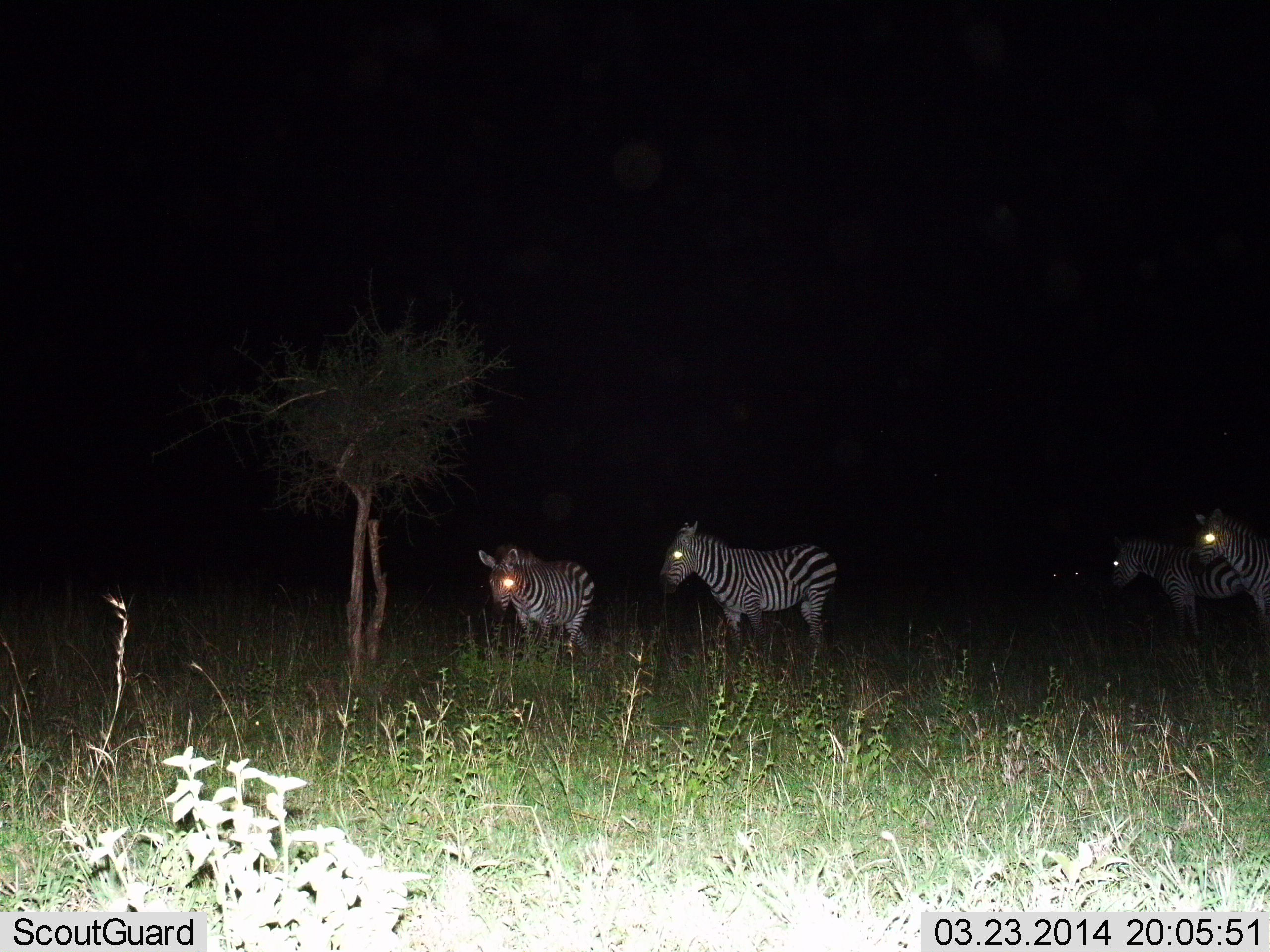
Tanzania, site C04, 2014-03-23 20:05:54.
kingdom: Animalia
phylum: Chordata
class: Mammalia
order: Perissodactyla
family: Equidae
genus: Equus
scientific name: Equus quagga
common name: plains zebra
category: zebra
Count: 4.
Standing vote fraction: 100%.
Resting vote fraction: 0%.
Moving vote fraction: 0%.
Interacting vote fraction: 0%.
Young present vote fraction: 0%.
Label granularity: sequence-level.